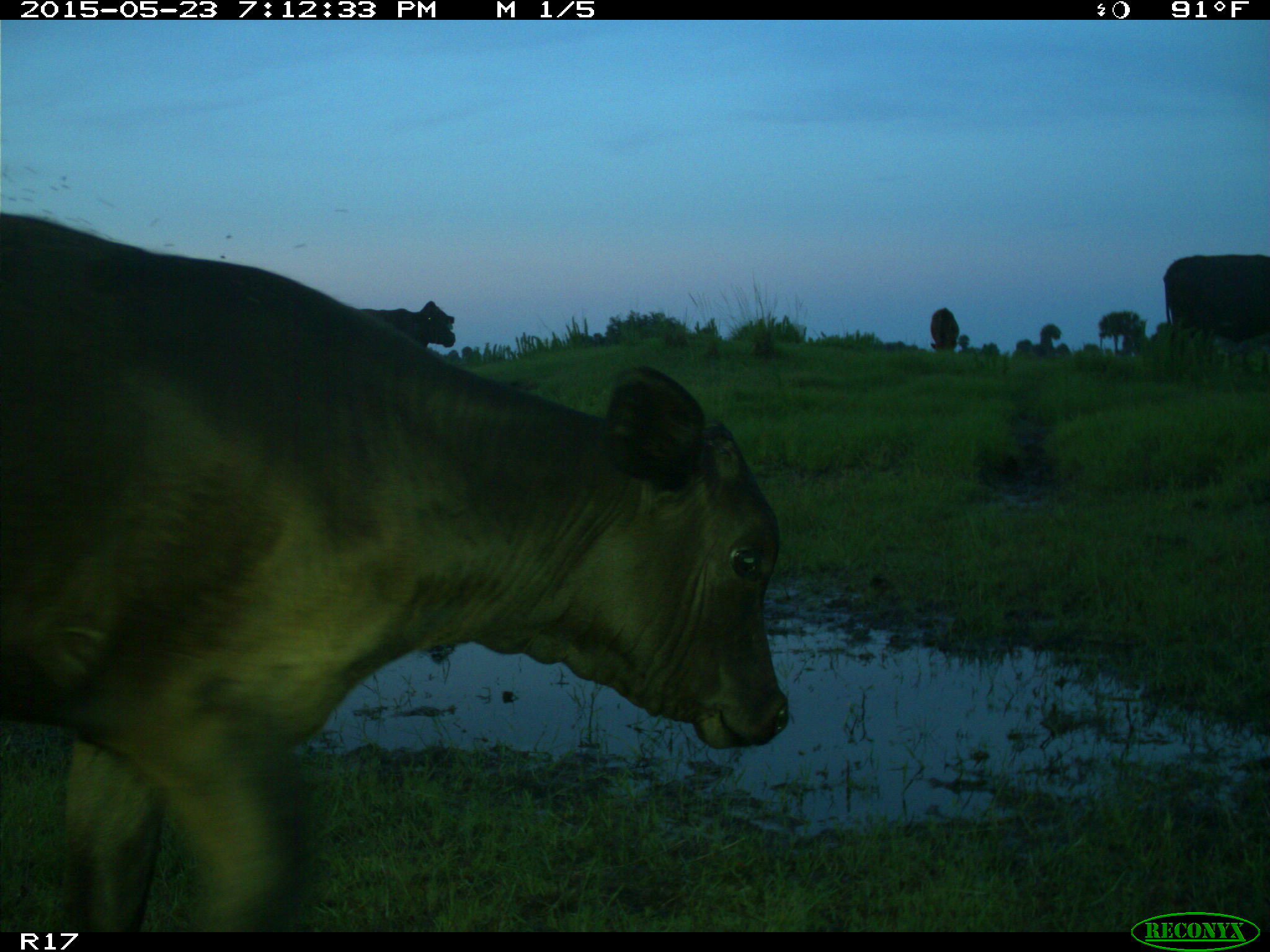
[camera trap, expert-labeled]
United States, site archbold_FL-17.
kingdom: Animalia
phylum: Chordata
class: Mammalia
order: Artiodactyla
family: Bovidae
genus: Bos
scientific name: Bos taurus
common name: domestic cow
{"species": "Bos taurus (domestic cow)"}